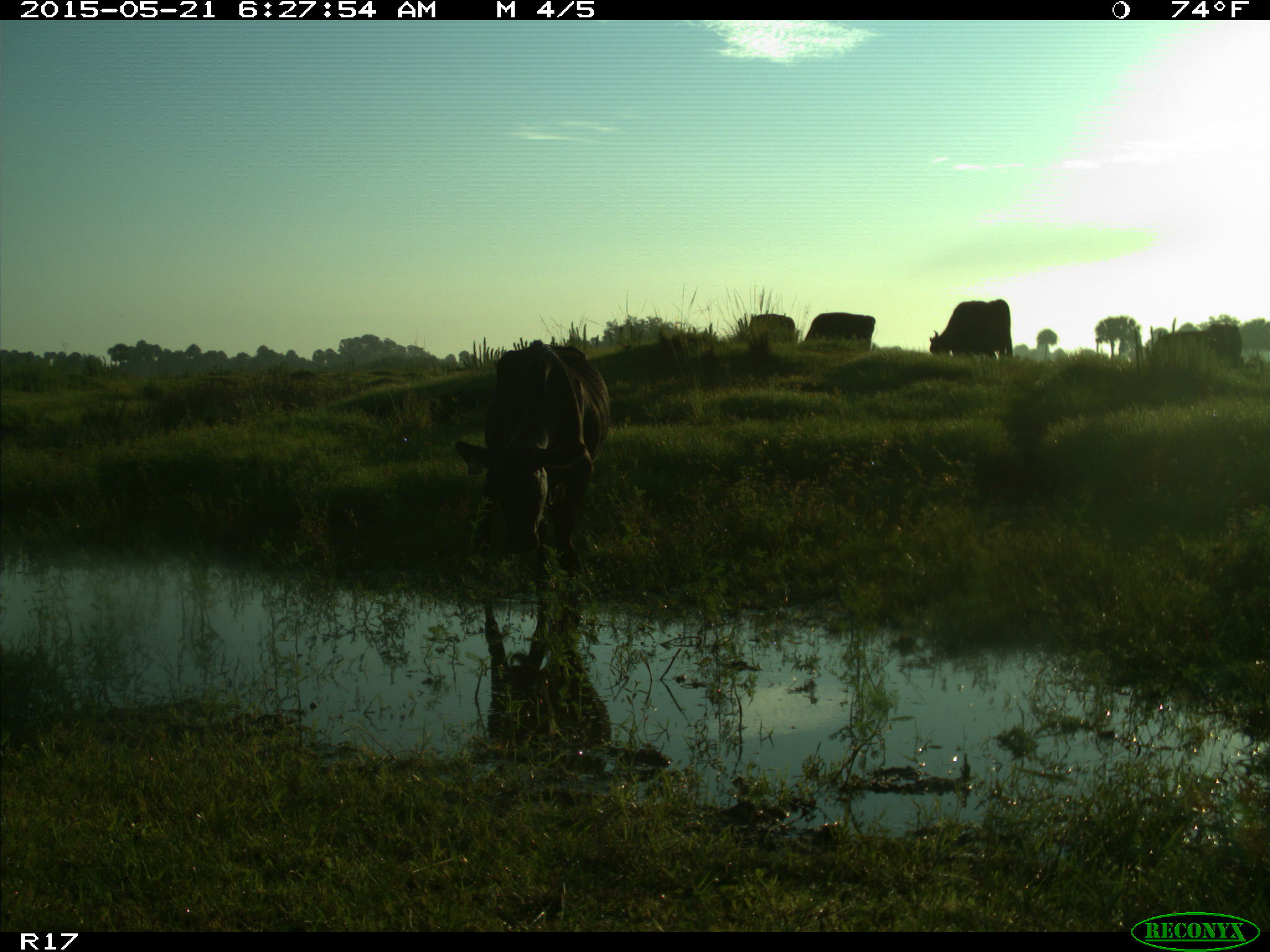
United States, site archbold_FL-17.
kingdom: Animalia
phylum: Chordata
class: Mammalia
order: Artiodactyla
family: Bovidae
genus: Bos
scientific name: Bos taurus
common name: domestic cow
Bos taurus (domestic cow).